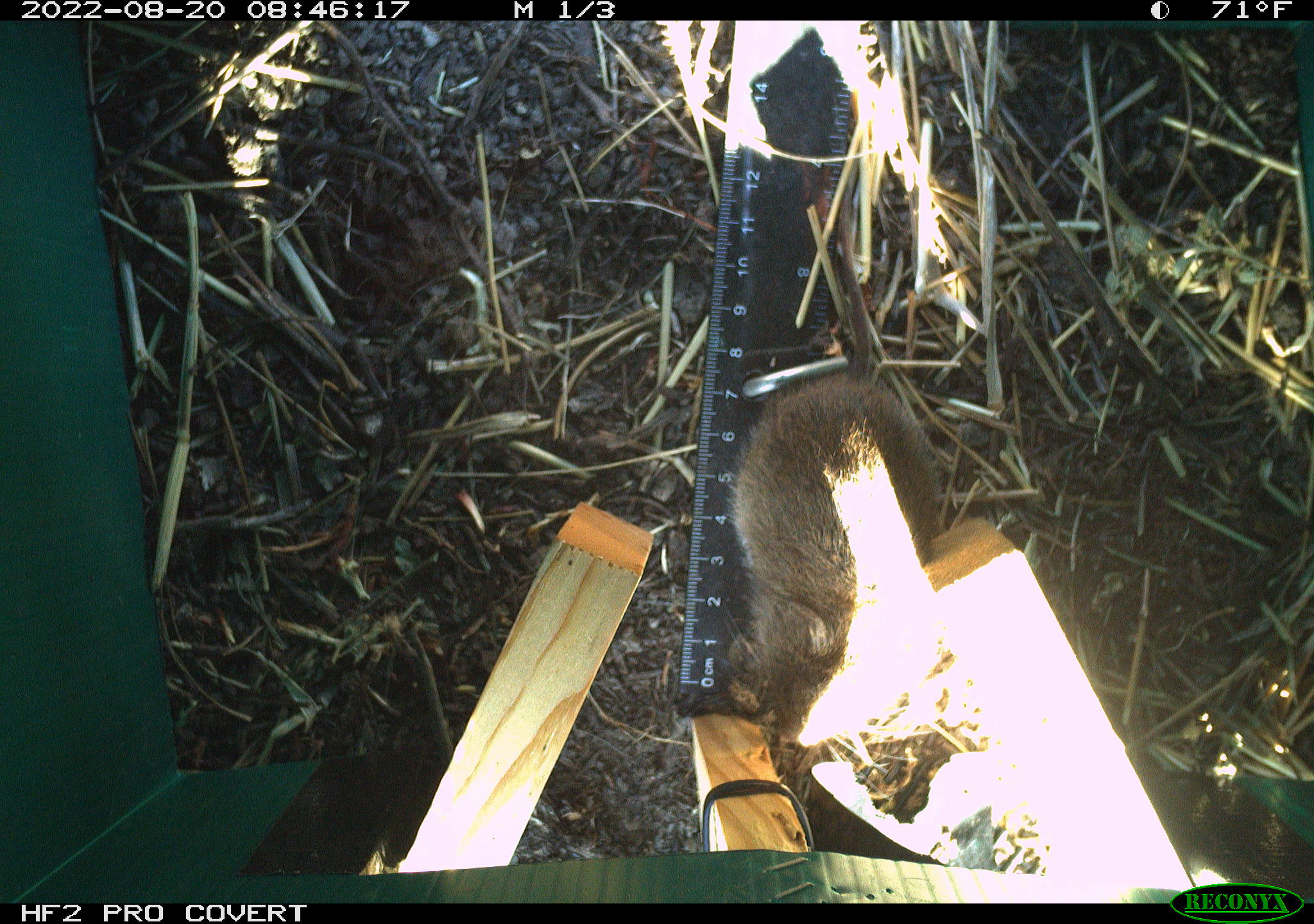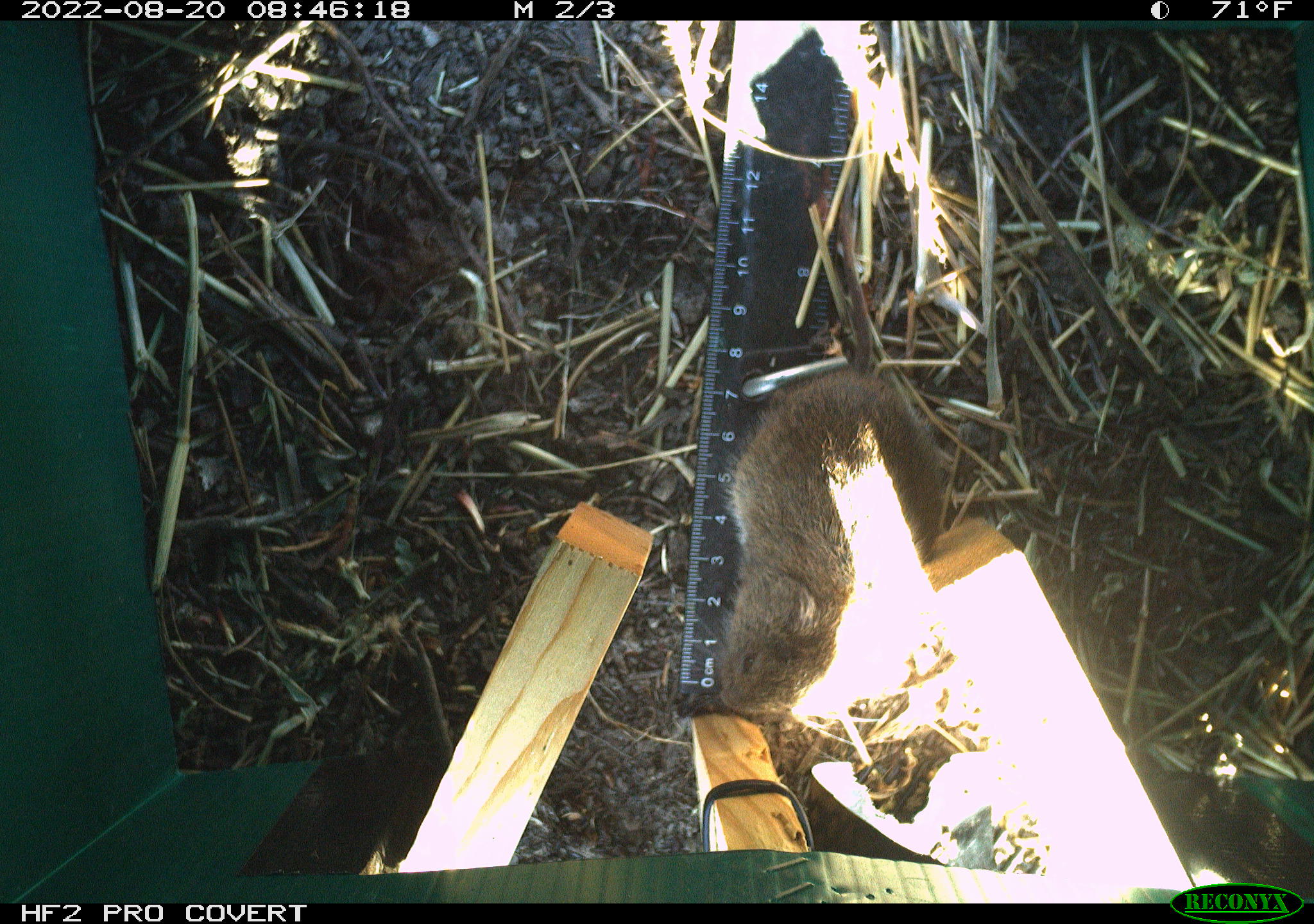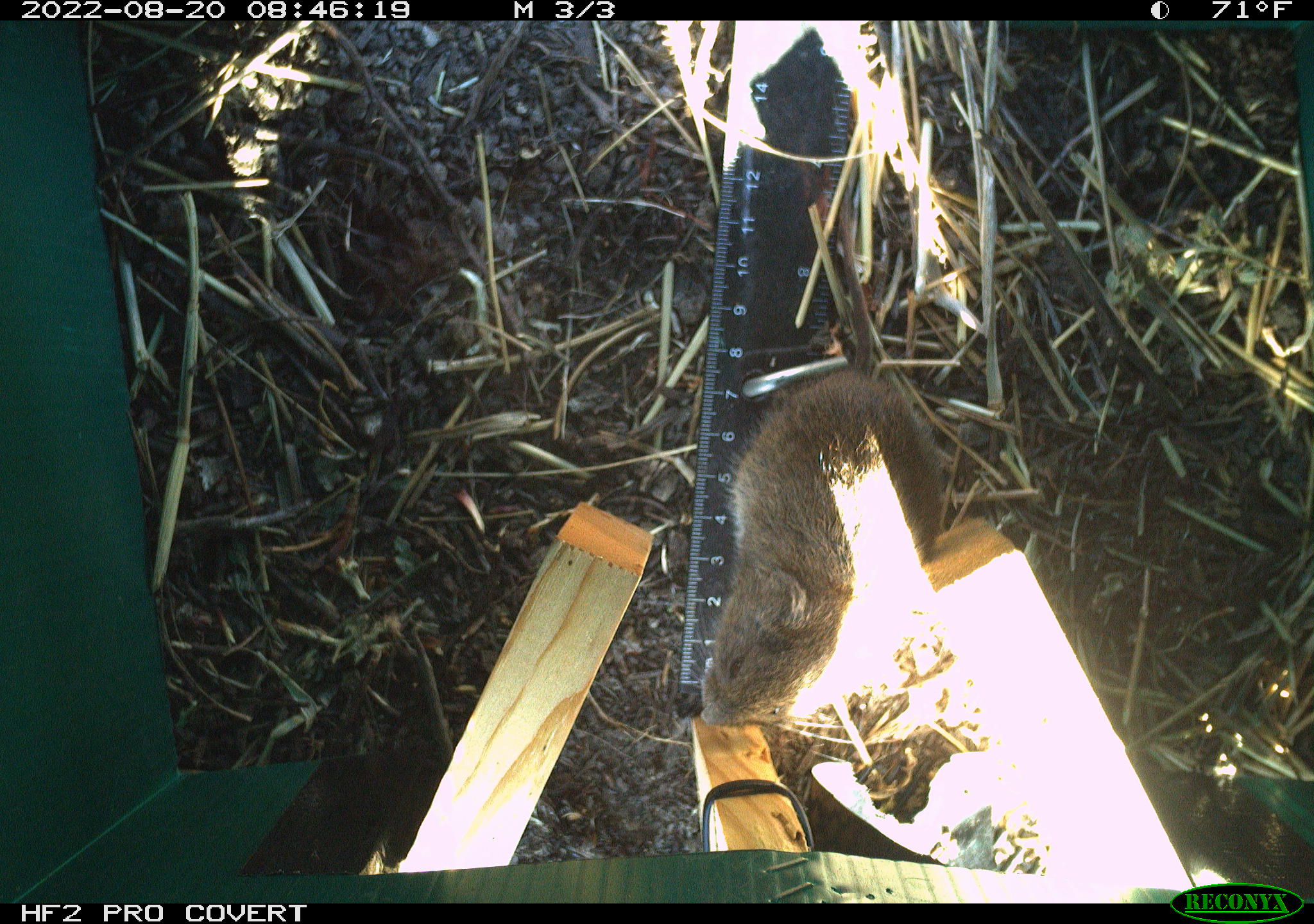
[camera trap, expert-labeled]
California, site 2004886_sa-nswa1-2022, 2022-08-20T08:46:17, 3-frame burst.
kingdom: Animalia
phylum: Chordata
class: Mammalia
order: Rodentia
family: Cricetidae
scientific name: Cricetidae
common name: hamsters, voles, lemmings, and allies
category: cricetidae family